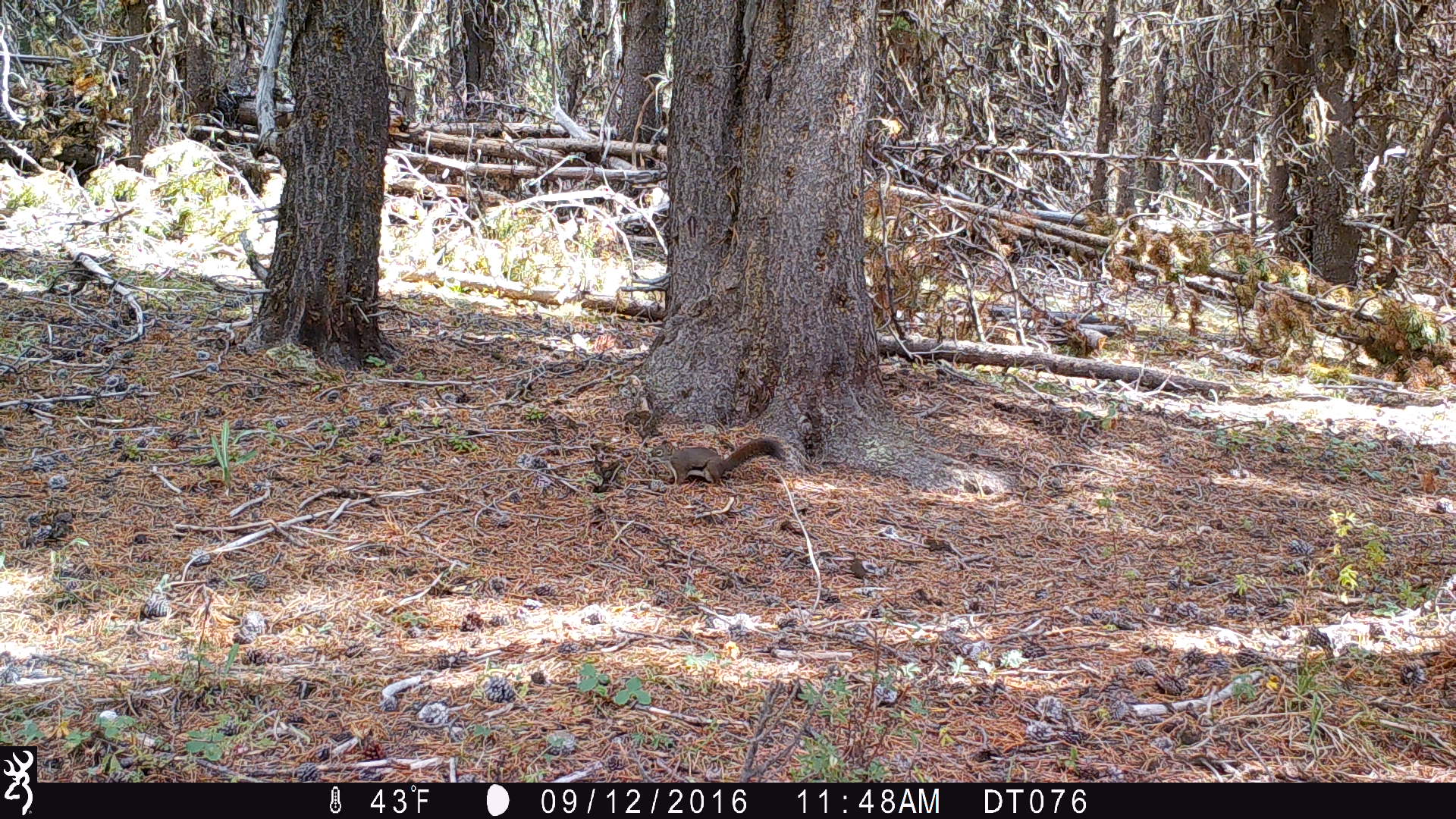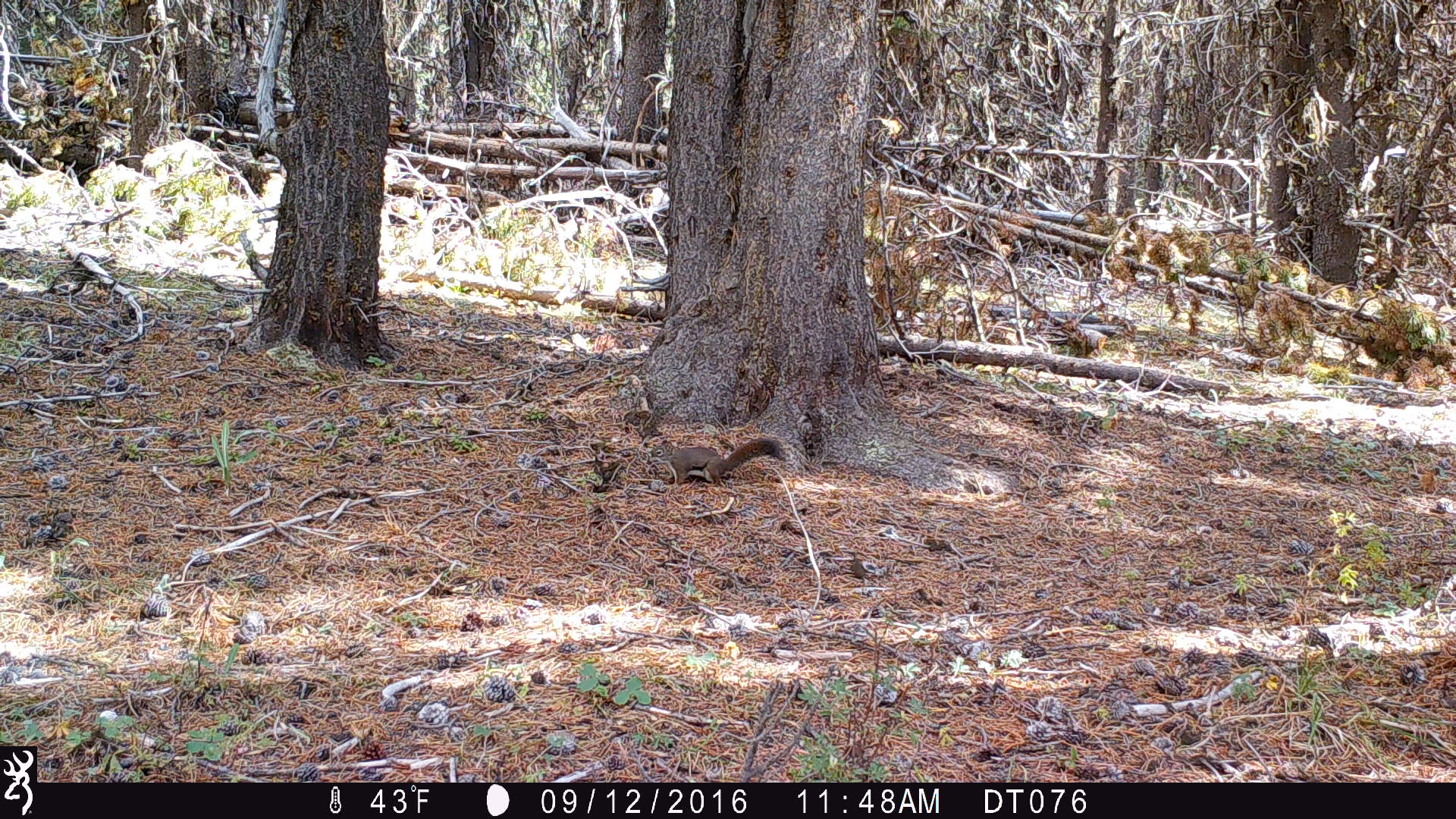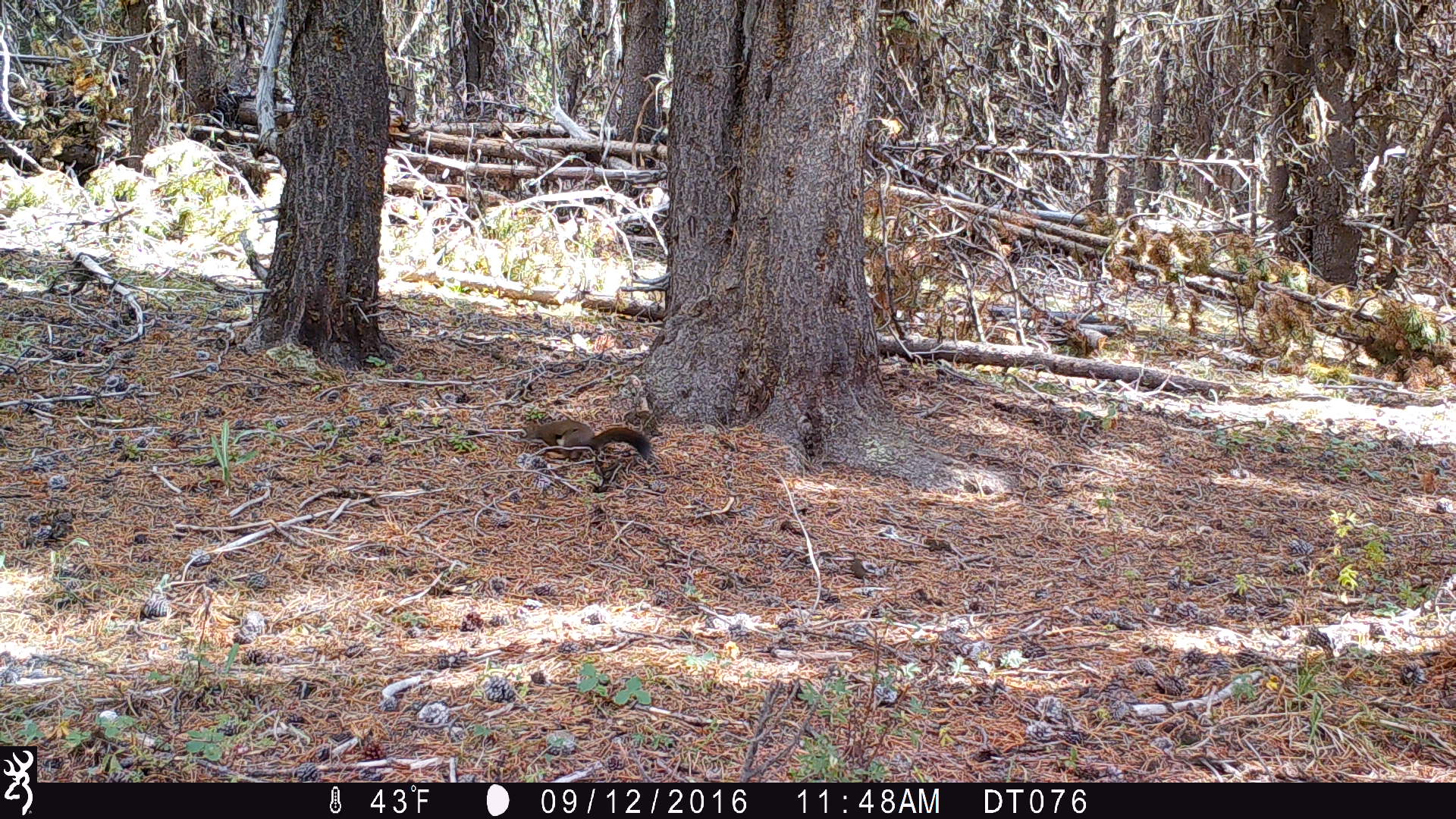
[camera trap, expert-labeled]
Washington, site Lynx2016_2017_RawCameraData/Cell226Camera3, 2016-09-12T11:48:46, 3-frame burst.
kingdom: Animalia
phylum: Chordata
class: Mammalia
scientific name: Mammalia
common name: small mammal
Small mammal (Mammalia). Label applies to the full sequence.